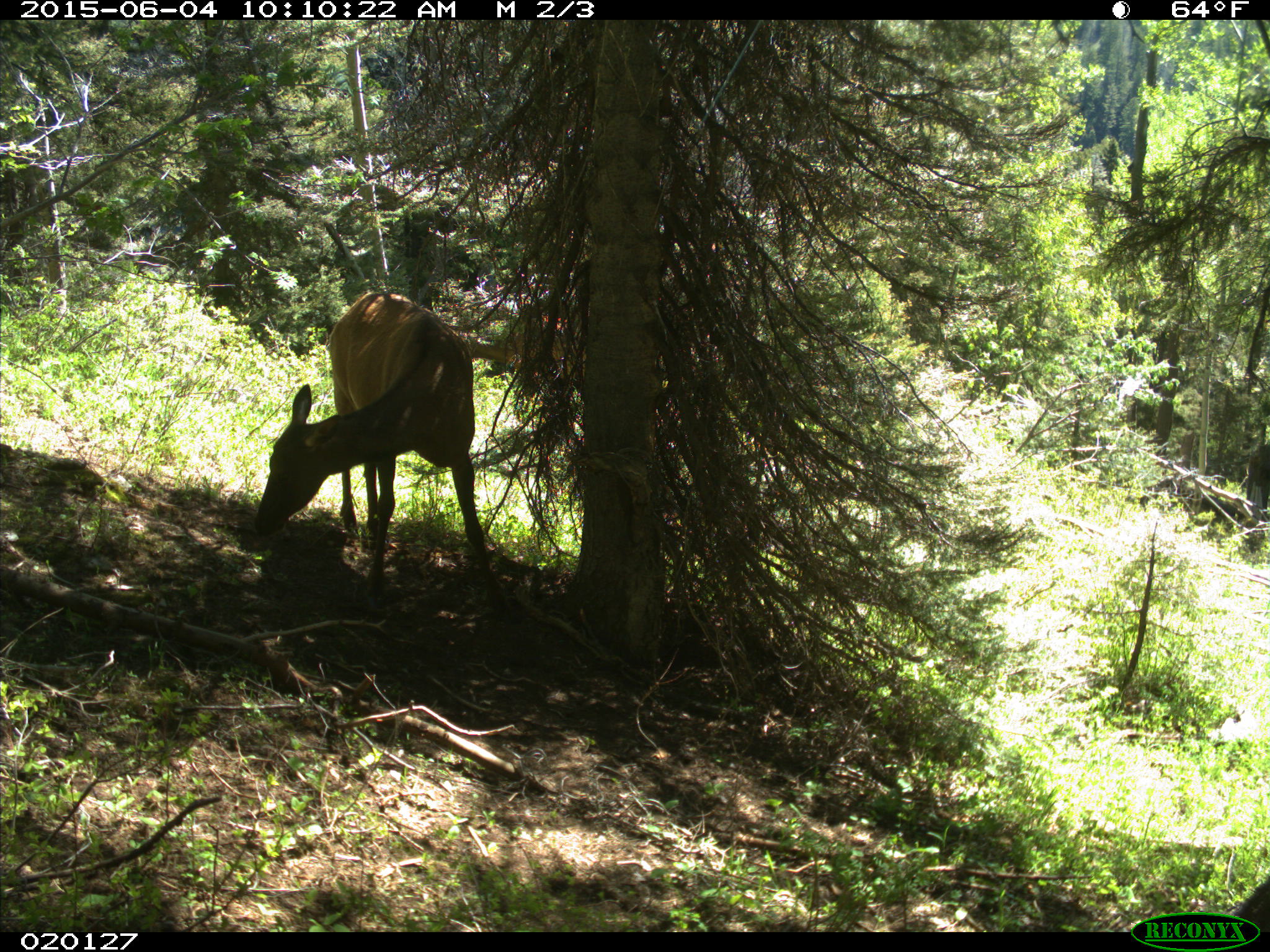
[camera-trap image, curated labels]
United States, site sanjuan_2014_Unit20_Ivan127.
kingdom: Animalia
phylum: Chordata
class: Mammalia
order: Artiodactyla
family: Cervidae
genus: Cervus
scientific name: Cervus elaphus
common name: red deer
Cervus elaphus (red deer).